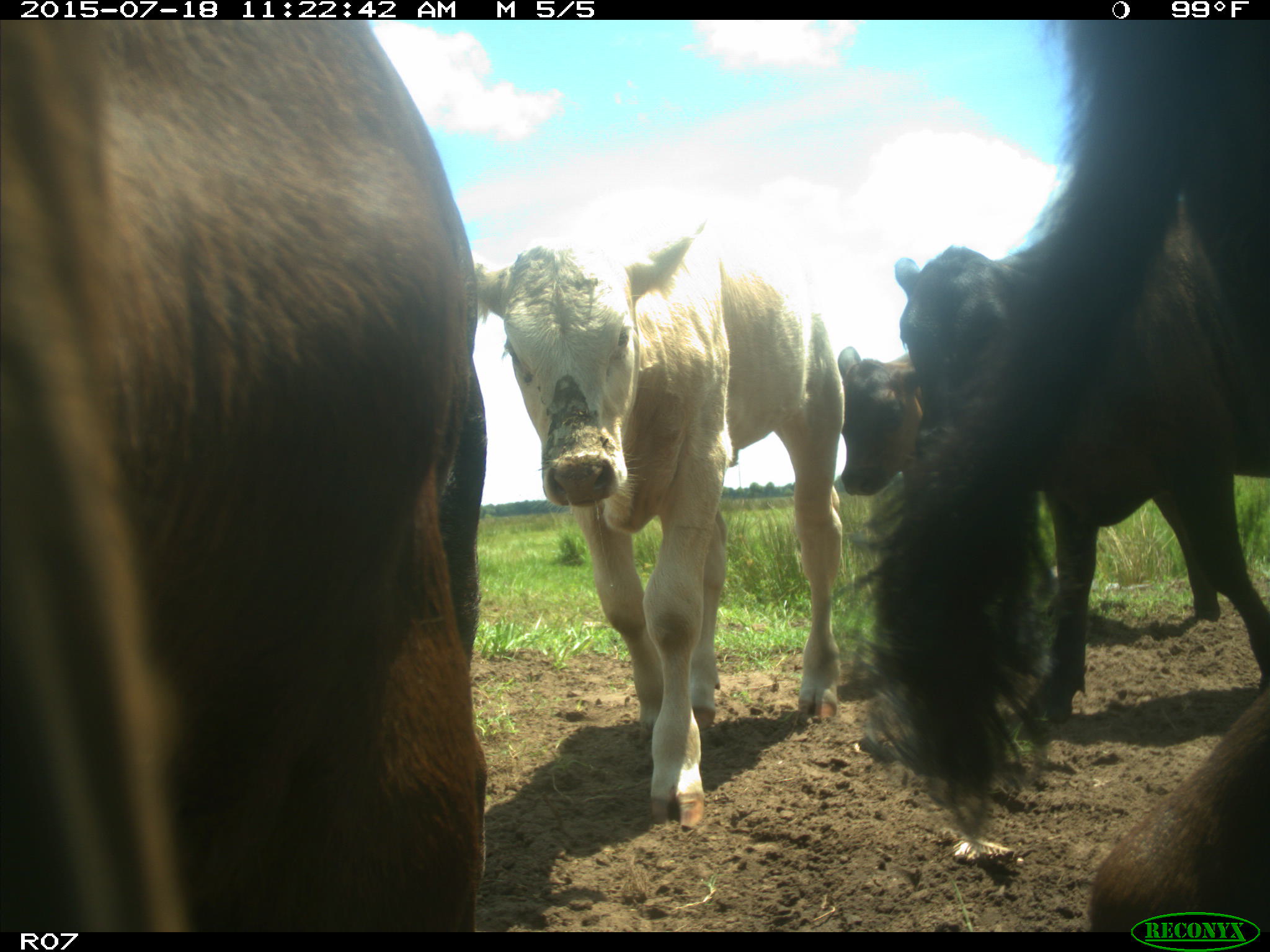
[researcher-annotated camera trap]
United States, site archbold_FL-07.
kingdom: Animalia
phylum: Chordata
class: Mammalia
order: Artiodactyla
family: Bovidae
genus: Bos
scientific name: Bos taurus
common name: domestic cow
Bos taurus (domestic cow).